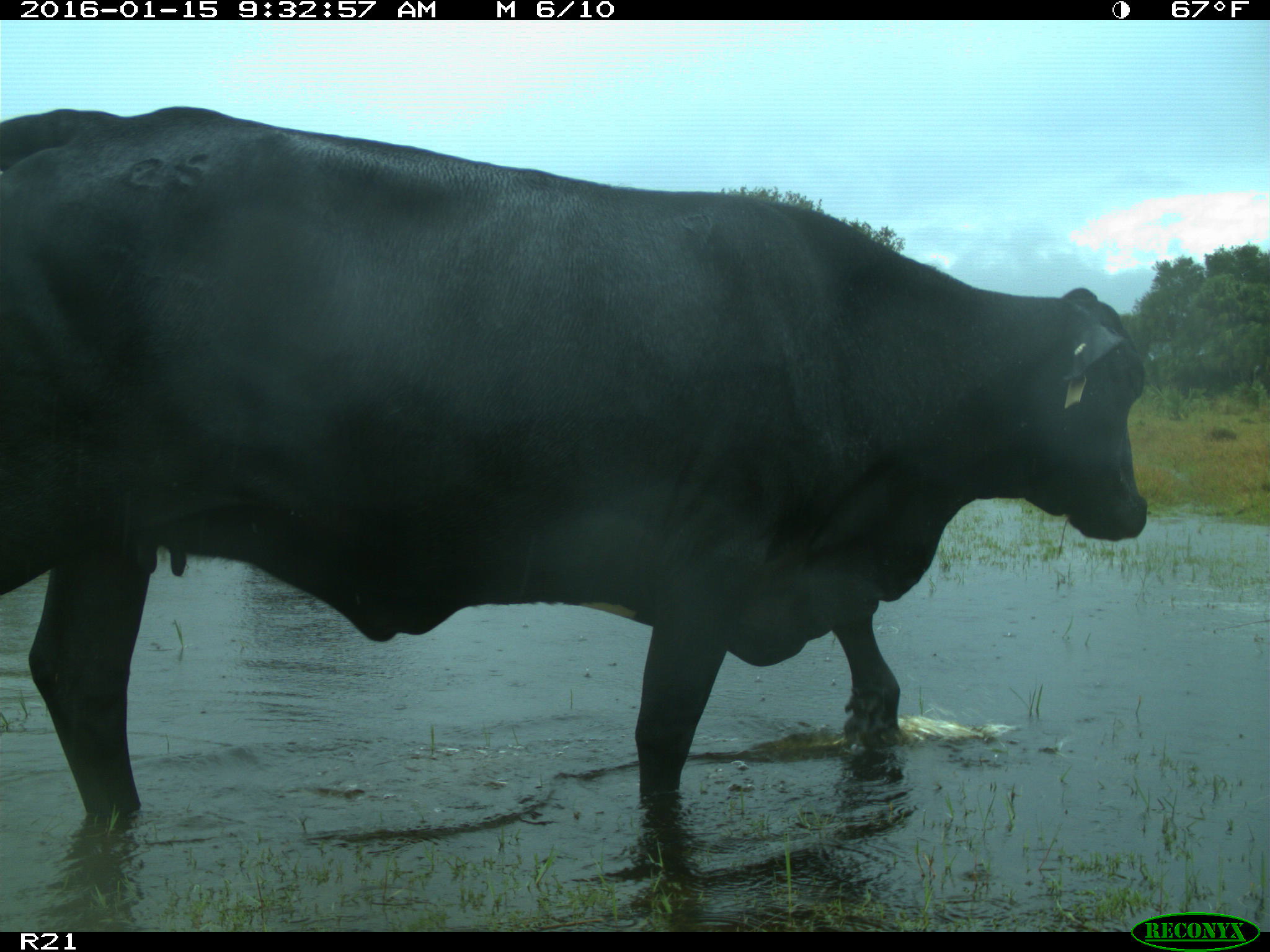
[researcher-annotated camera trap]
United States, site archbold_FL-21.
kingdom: Animalia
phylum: Chordata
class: Mammalia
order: Artiodactyla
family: Bovidae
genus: Bos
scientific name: Bos taurus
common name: domestic cow